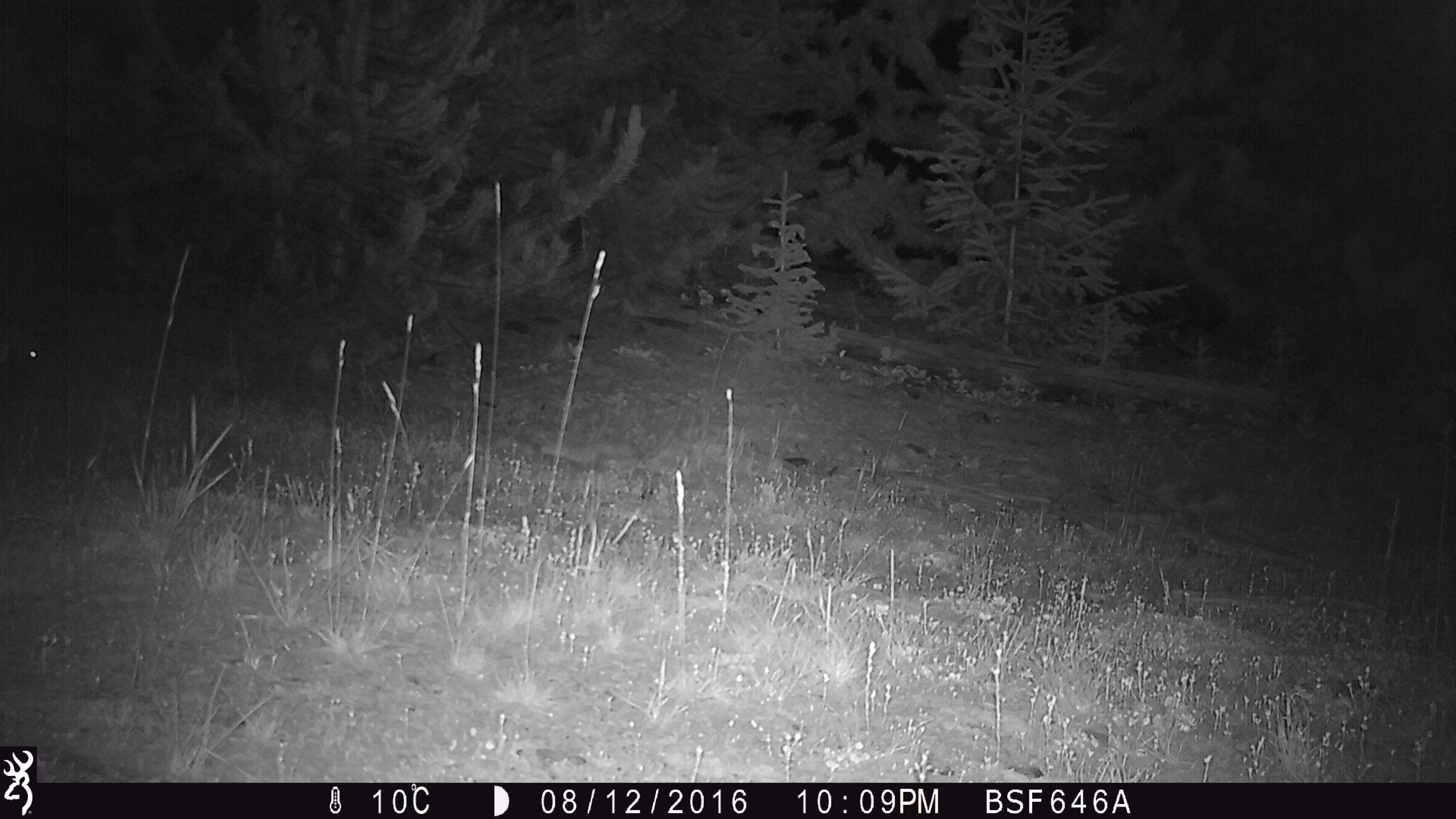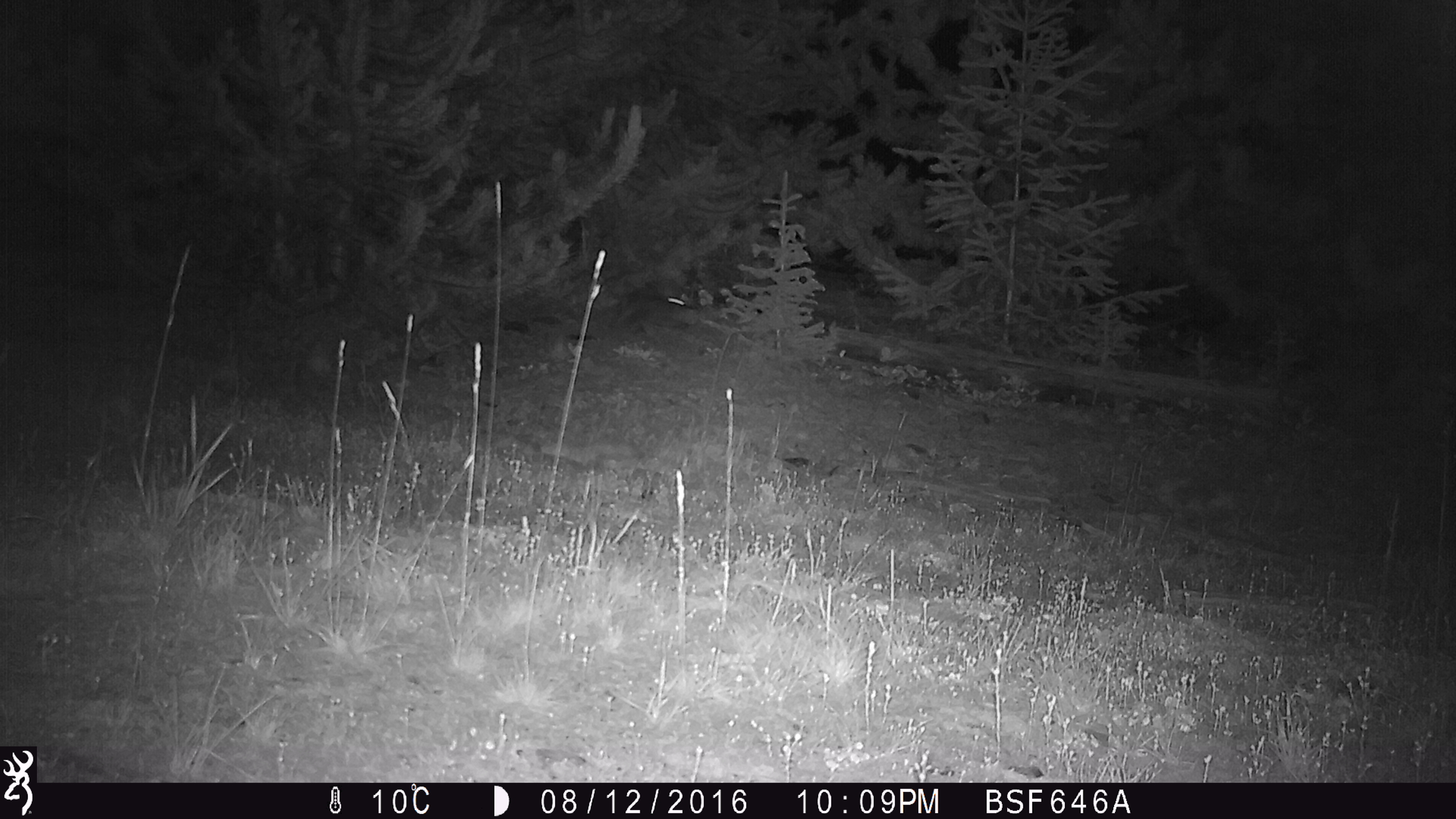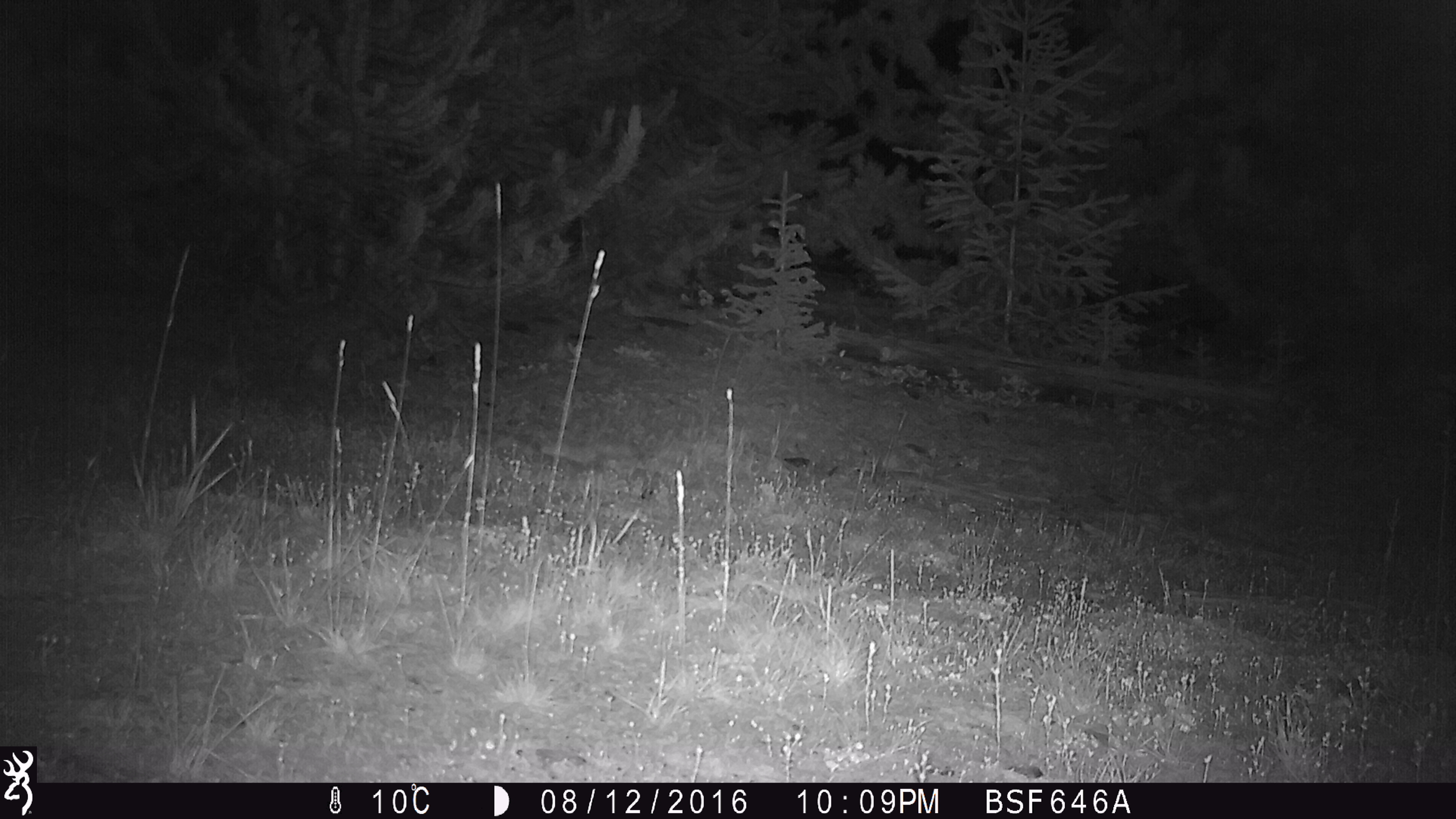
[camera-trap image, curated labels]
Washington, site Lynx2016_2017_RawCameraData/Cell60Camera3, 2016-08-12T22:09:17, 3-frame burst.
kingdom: Animalia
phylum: Chordata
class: Mammalia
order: Artiodactyla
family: Bovidae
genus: Bos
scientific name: Bos taurus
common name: domestic cattle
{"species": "domestic cattle (Bos taurus)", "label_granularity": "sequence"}